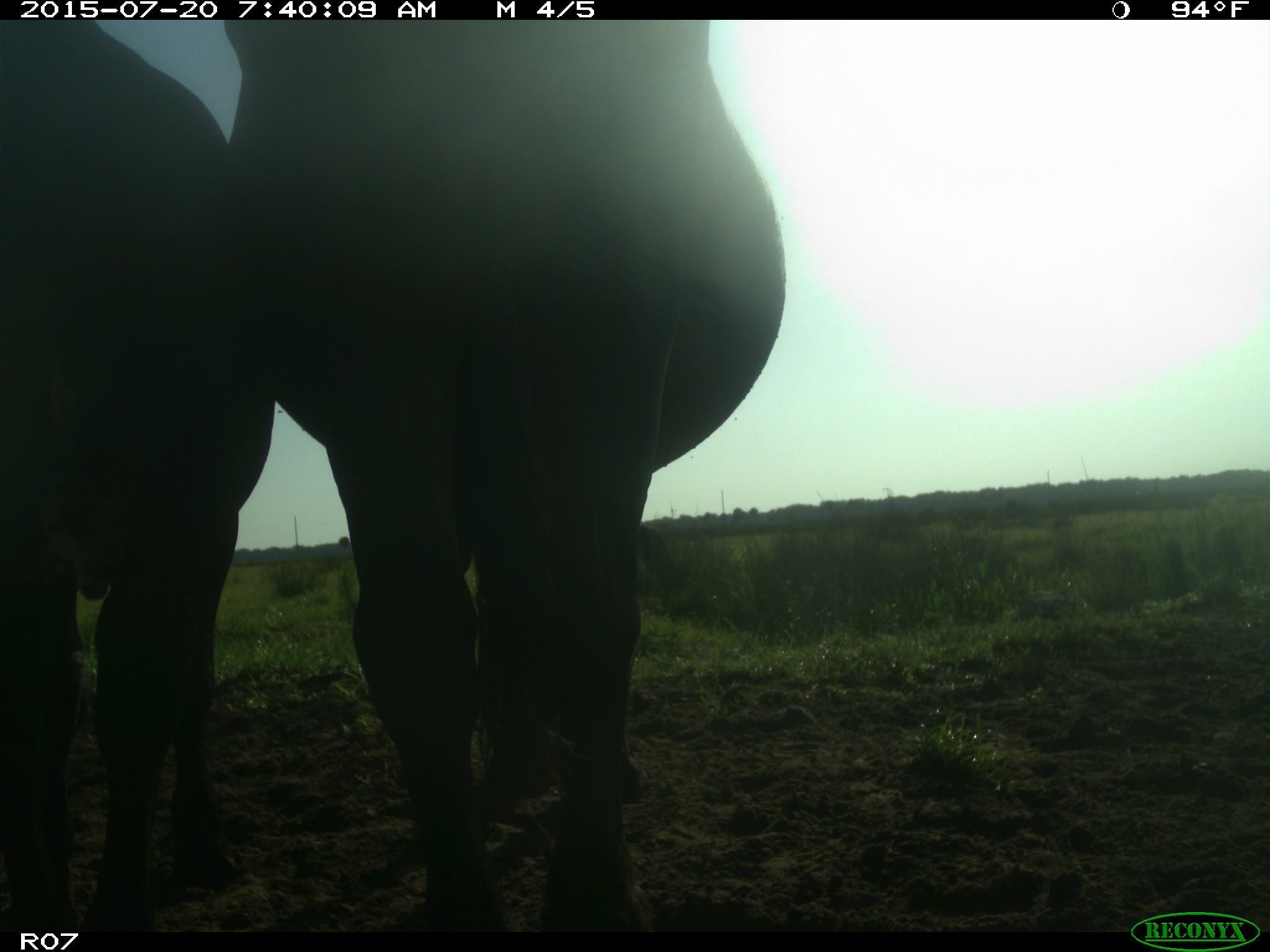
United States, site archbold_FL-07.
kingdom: Animalia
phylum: Chordata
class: Mammalia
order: Artiodactyla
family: Bovidae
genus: Bos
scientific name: Bos taurus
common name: domestic cow